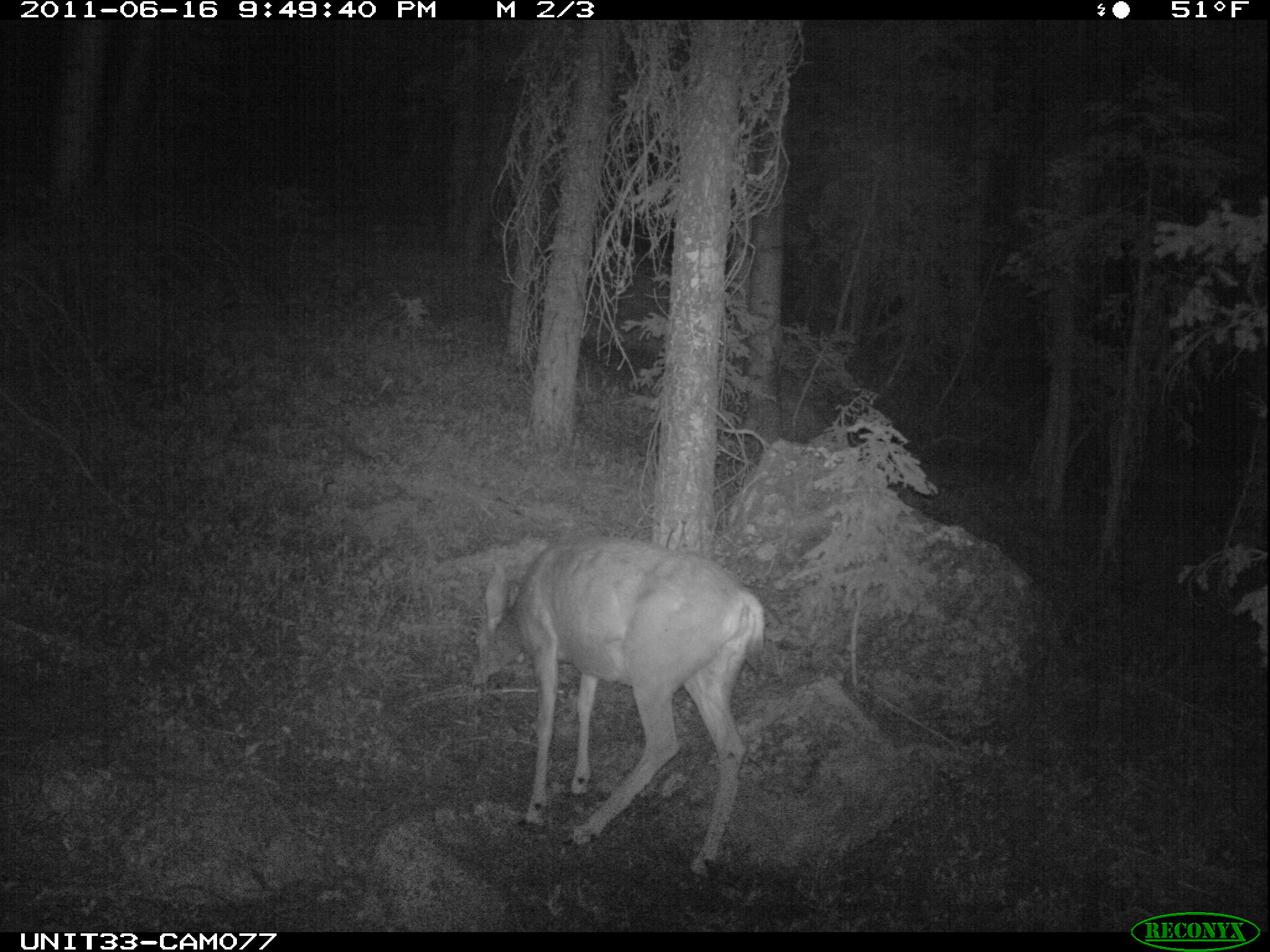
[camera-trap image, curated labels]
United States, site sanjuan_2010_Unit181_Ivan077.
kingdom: Animalia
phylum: Chordata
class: Mammalia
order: Artiodactyla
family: Cervidae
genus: Odocoileus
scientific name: Odocoileus hemionus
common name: mule deer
Odocoileus hemionus (mule deer).